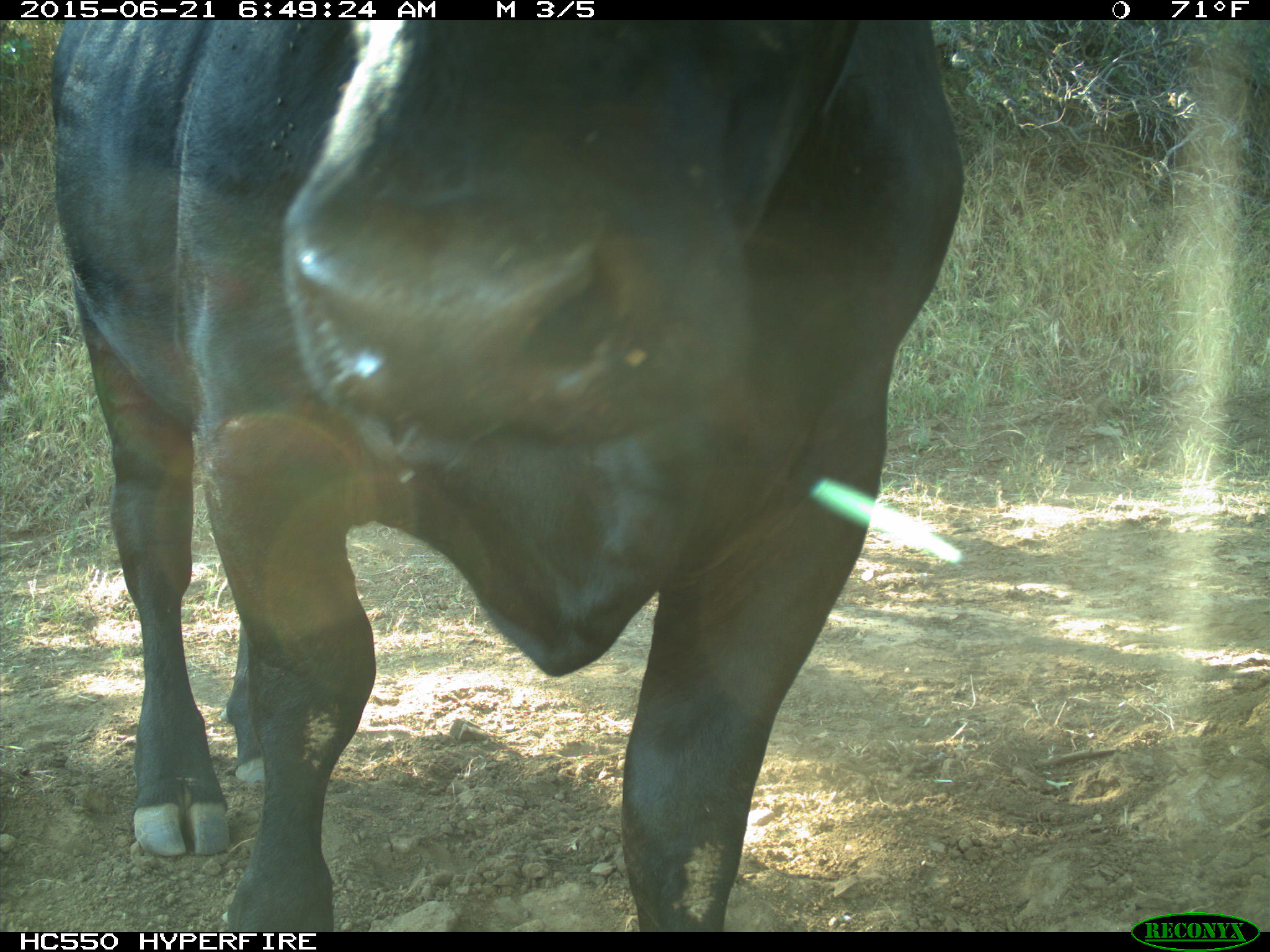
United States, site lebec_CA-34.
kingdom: Animalia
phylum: Chordata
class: Mammalia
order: Artiodactyla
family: Bovidae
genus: Bos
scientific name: Bos taurus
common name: domestic cow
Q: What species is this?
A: Bos taurus (domestic cow).